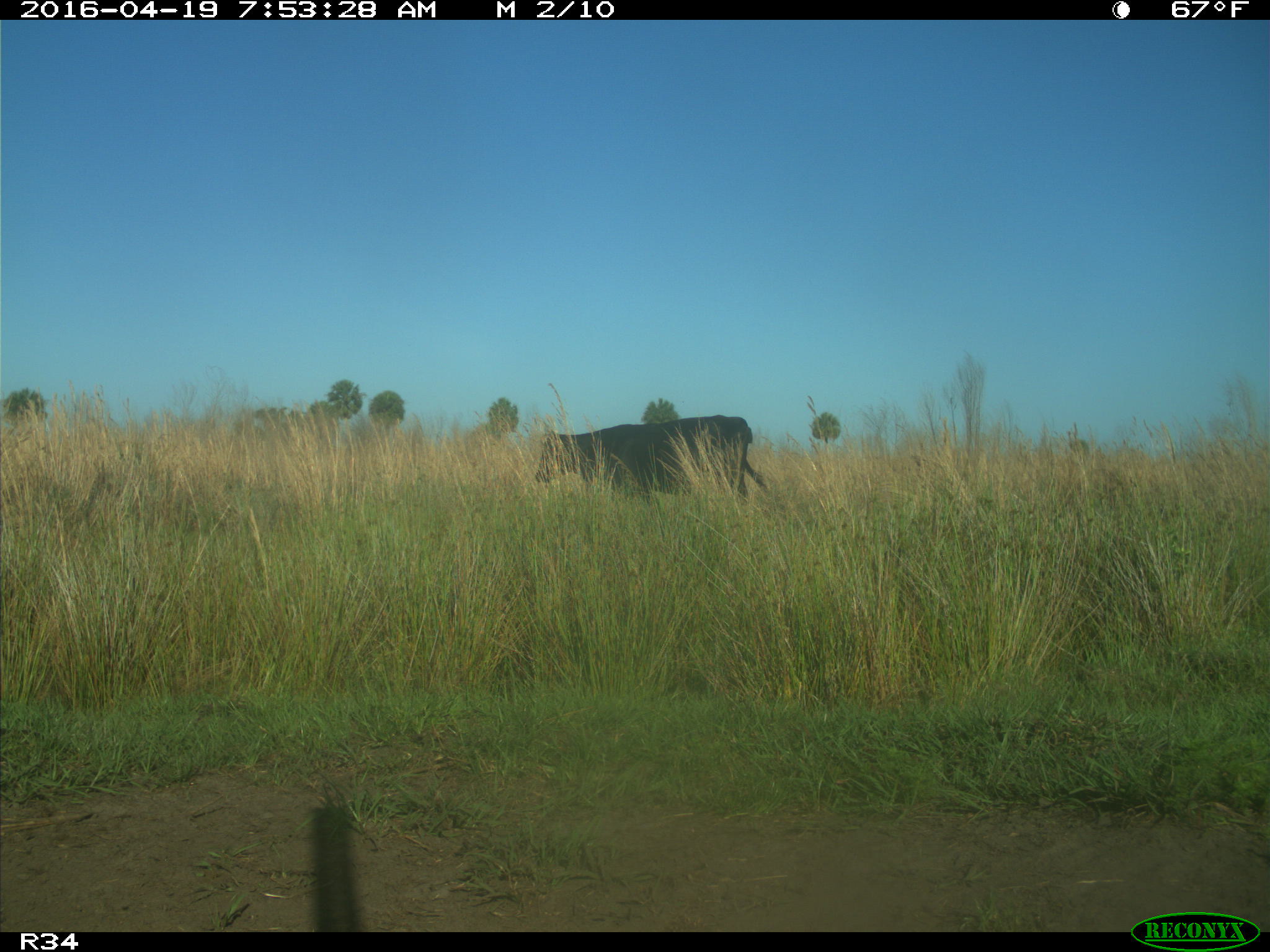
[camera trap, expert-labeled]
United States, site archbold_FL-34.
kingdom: Animalia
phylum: Chordata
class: Mammalia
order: Artiodactyla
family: Bovidae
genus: Bos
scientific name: Bos taurus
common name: domestic cow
Bos taurus (domestic cow).